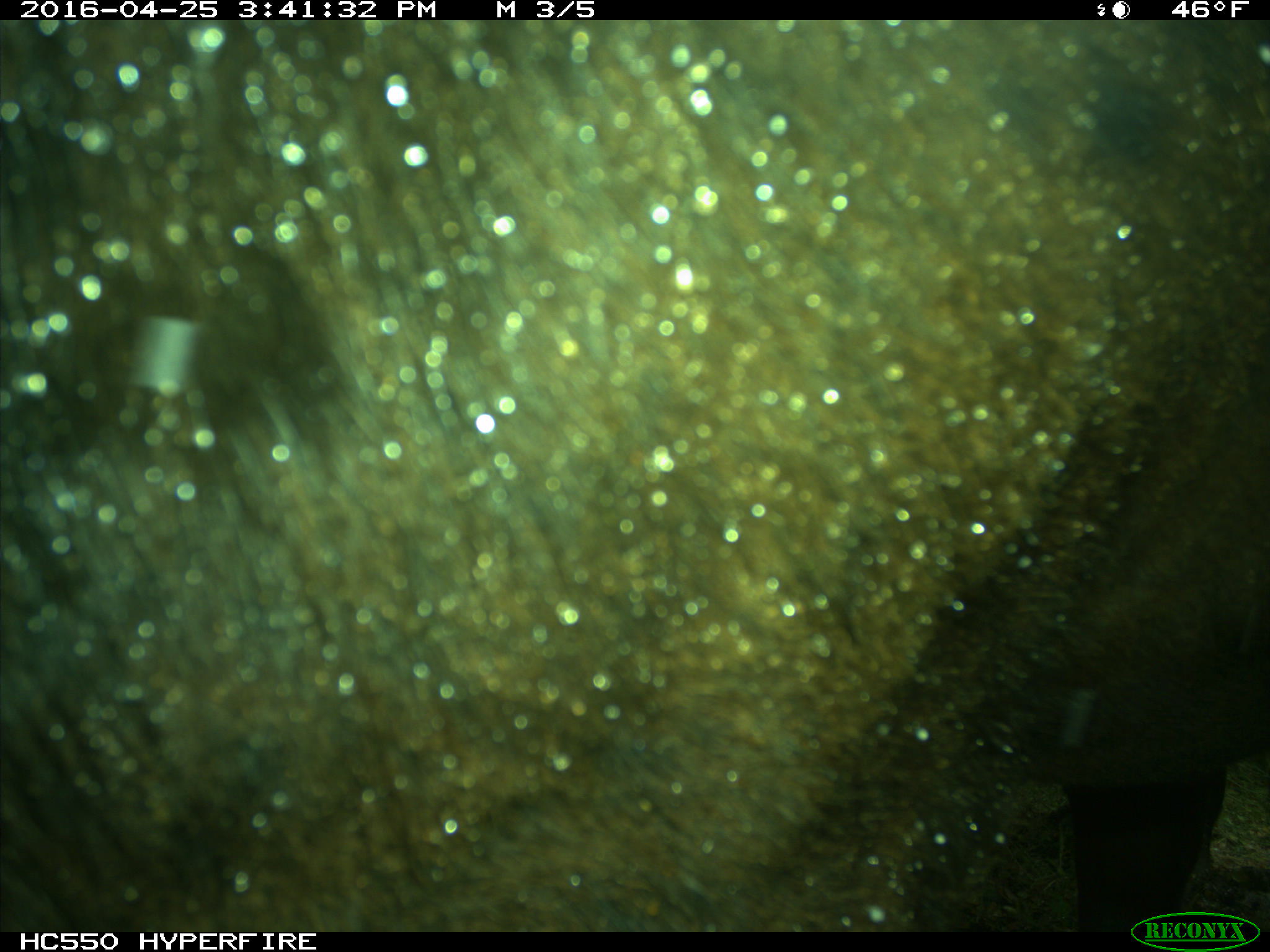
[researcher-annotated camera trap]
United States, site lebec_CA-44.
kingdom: Animalia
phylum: Chordata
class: Mammalia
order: Artiodactyla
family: Bovidae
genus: Bos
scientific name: Bos taurus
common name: domestic cow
Bos taurus (domestic cow).